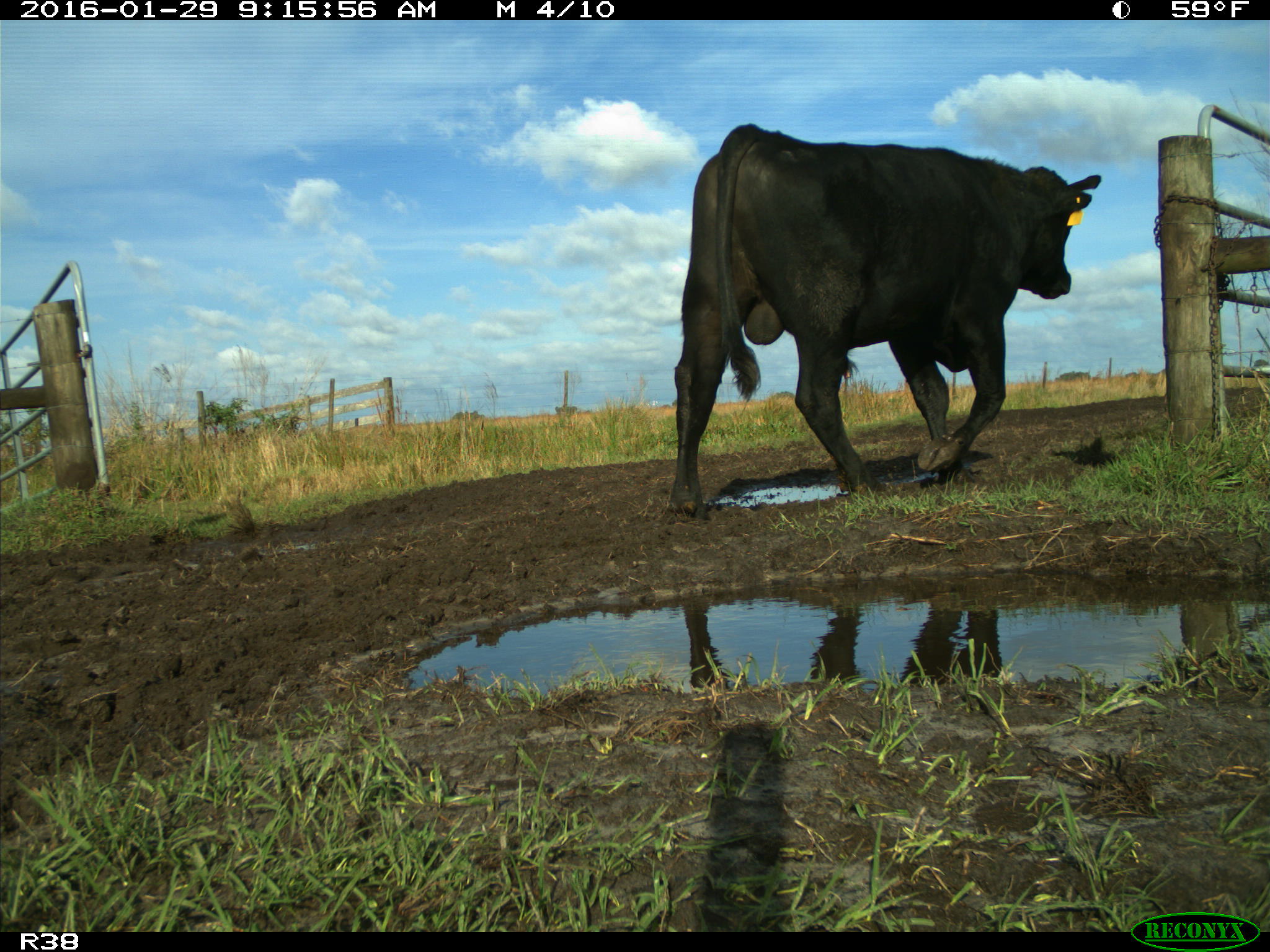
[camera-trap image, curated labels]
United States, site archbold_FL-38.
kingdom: Animalia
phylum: Chordata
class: Mammalia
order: Artiodactyla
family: Bovidae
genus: Bos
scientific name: Bos taurus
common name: domestic cow